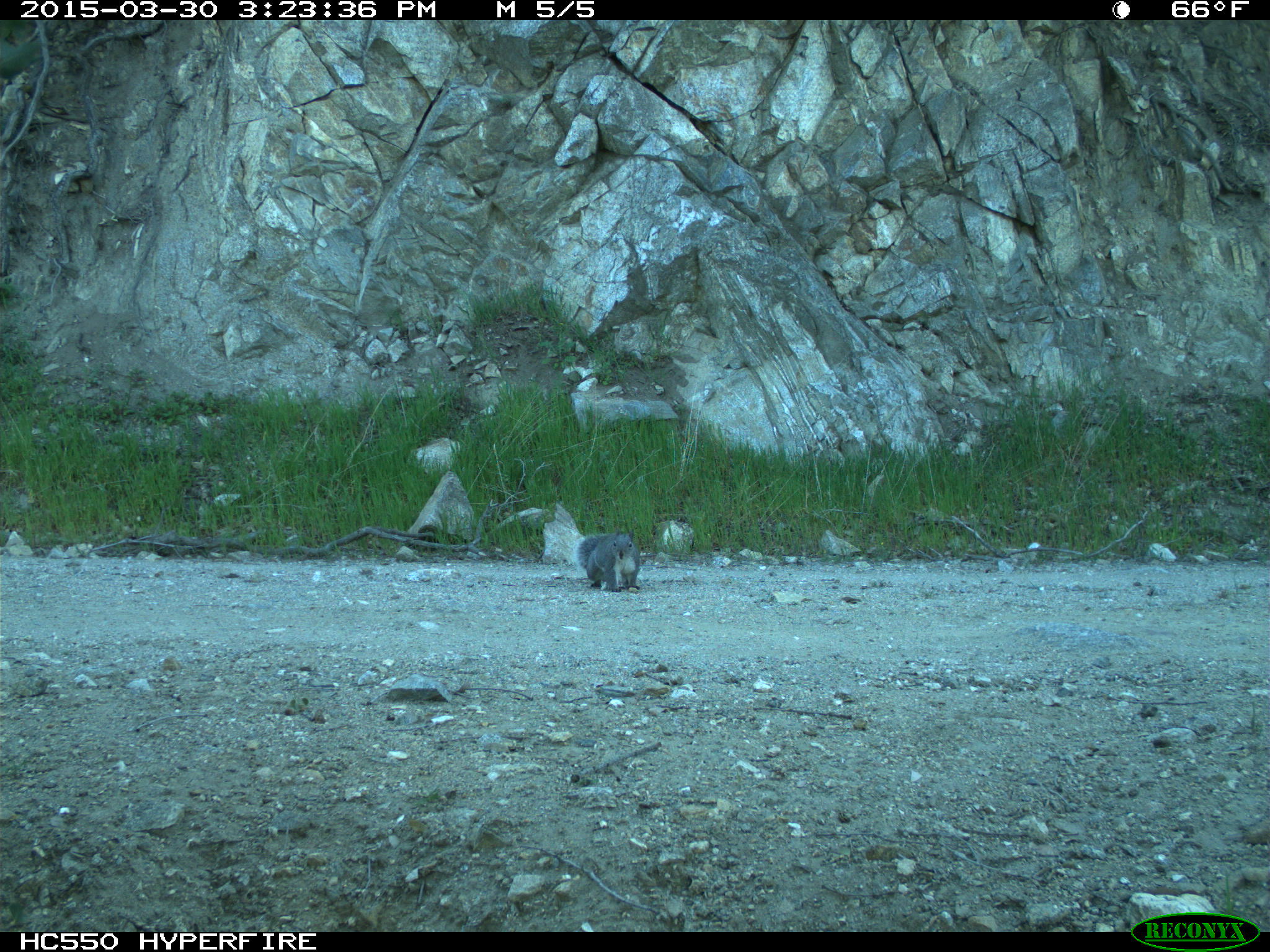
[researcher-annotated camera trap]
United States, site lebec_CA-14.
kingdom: Animalia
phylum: Chordata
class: Mammalia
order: Rodentia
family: Sciuridae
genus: Sciurus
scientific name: Sciurus carolinensis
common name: eastern gray squirrel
Sciurus carolinensis (eastern gray squirrel).